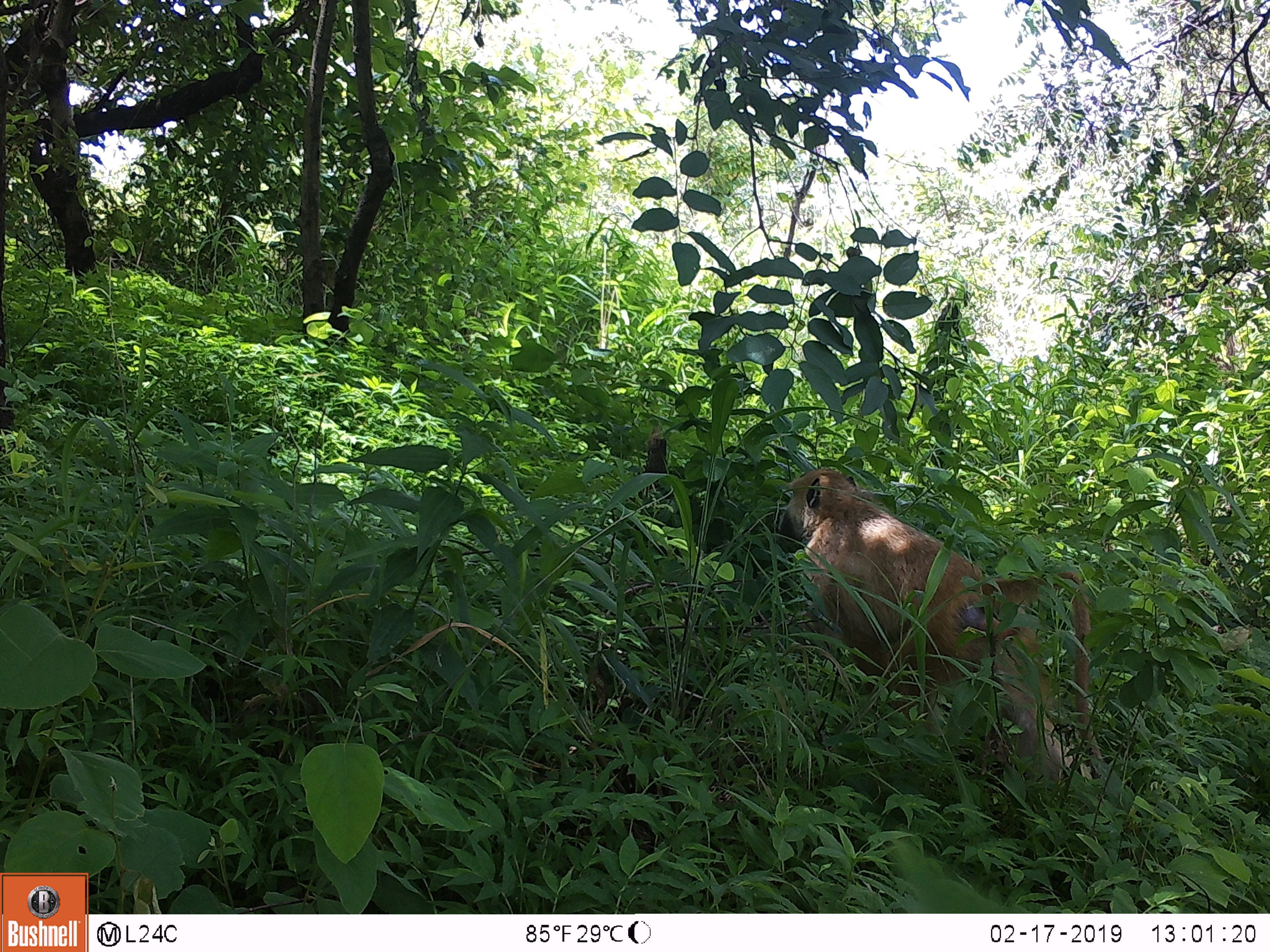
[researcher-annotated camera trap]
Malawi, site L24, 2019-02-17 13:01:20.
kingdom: Animalia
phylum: Chordata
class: Mammalia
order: Primates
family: Cercopithecidae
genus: Papio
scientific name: Papio cynocephalus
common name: yellow baboon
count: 1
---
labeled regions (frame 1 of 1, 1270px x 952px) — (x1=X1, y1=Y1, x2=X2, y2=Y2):
yellow baboon: (x1=781, y1=465, x2=1108, y2=816)